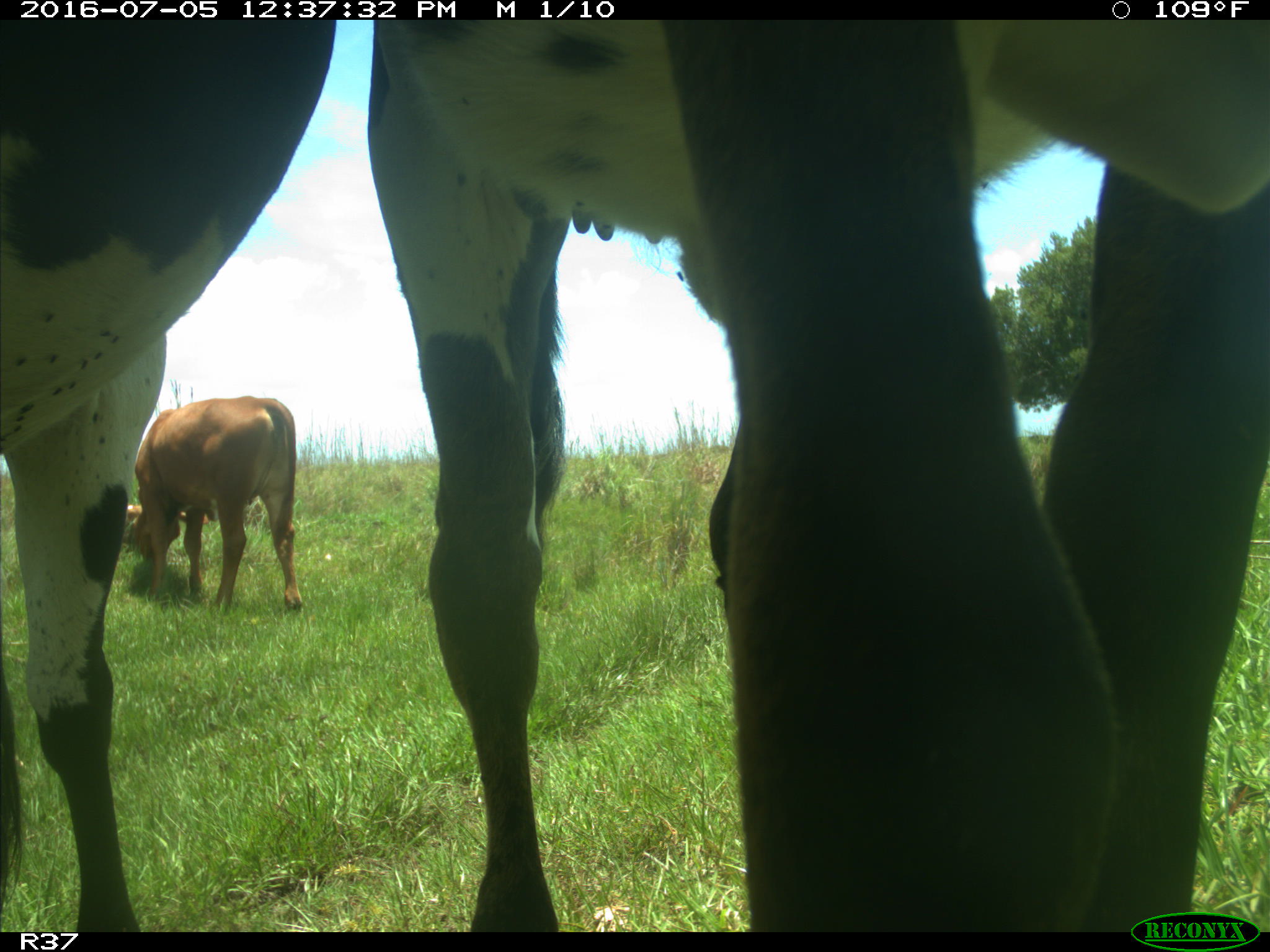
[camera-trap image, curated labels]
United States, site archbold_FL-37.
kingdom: Animalia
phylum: Chordata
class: Mammalia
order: Artiodactyla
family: Bovidae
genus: Bos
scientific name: Bos taurus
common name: domestic cow